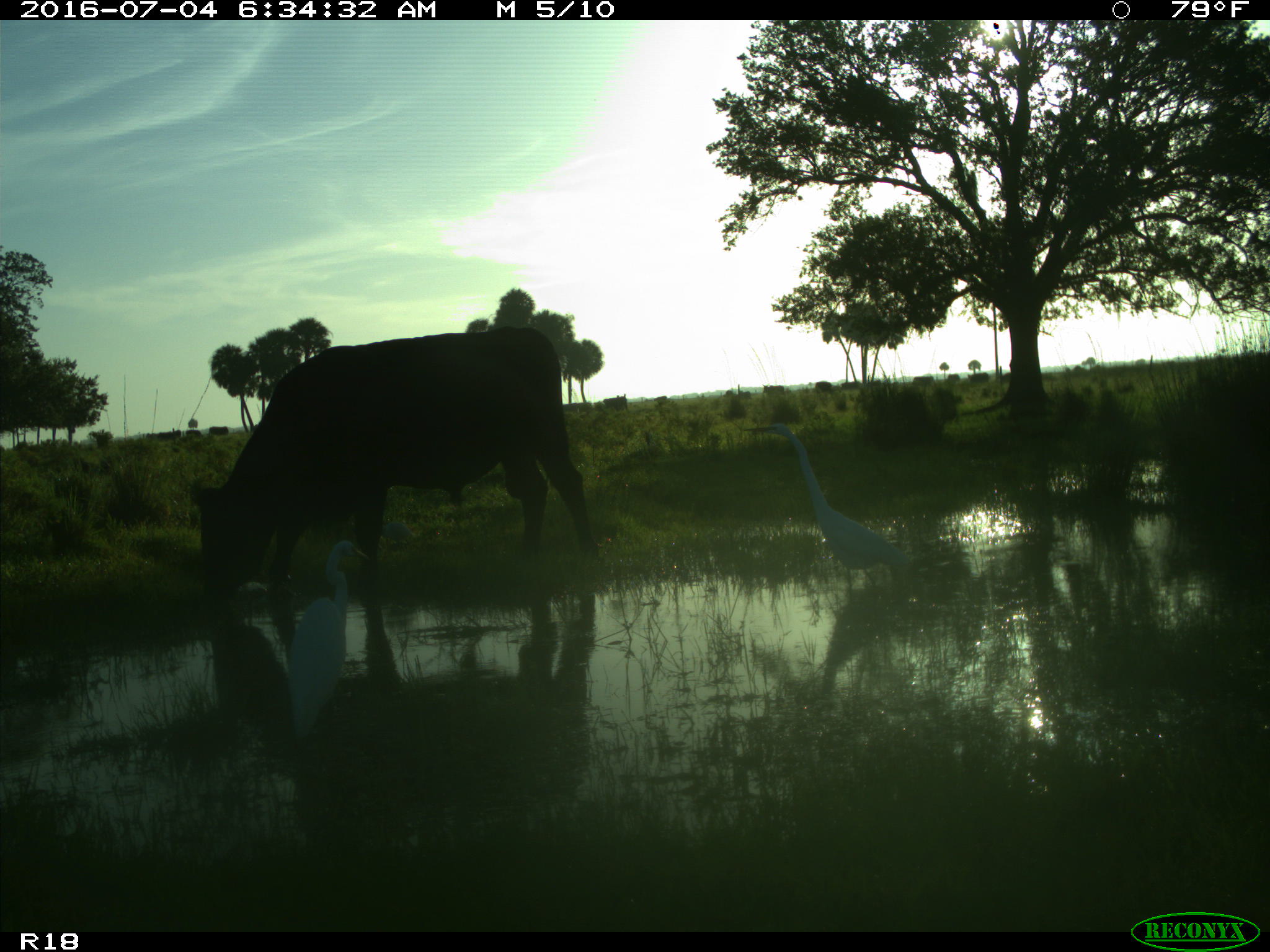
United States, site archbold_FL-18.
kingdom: Animalia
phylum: Chordata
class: Mammalia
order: Artiodactyla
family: Bovidae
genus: Bos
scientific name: Bos taurus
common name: domestic cow